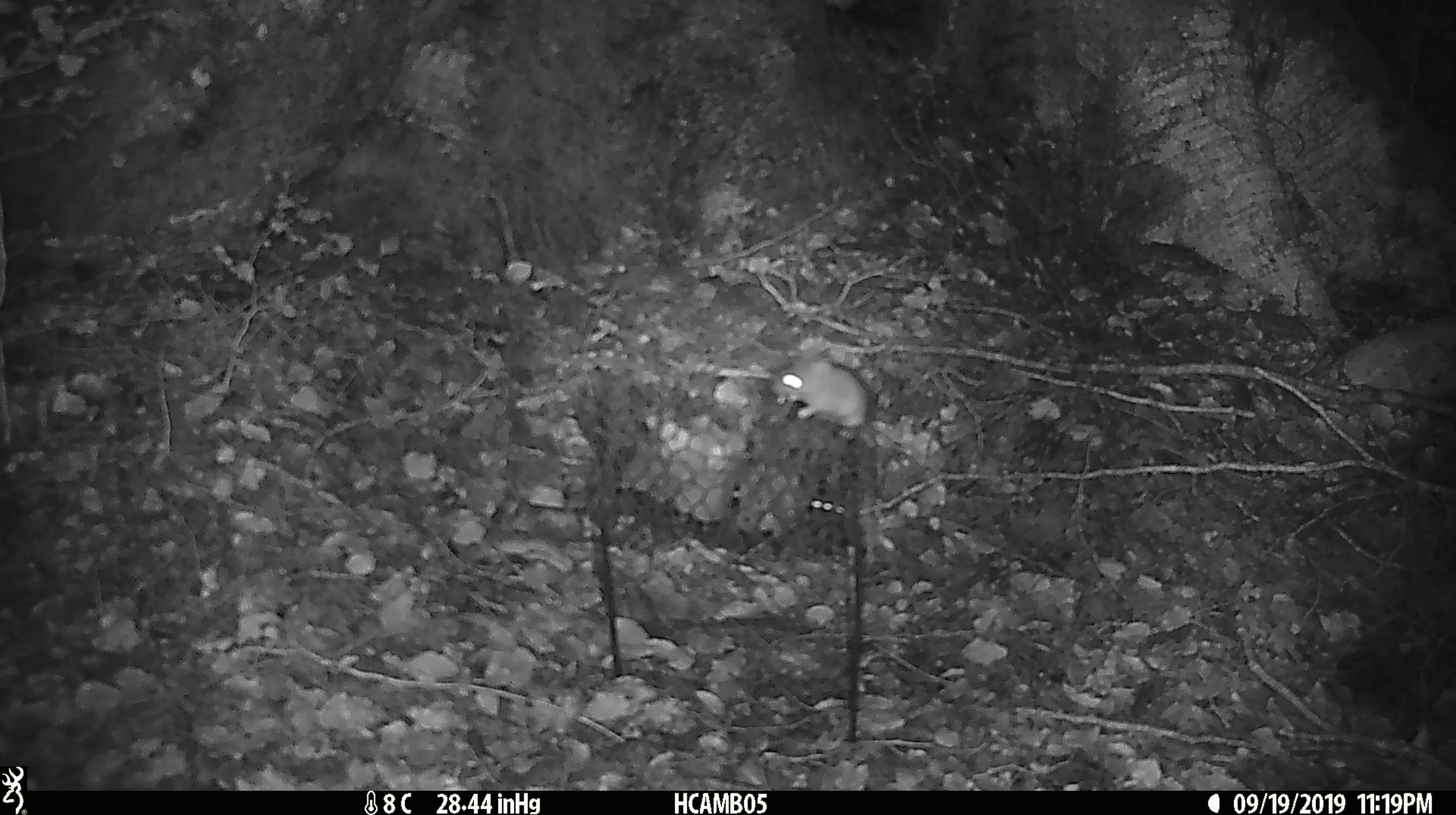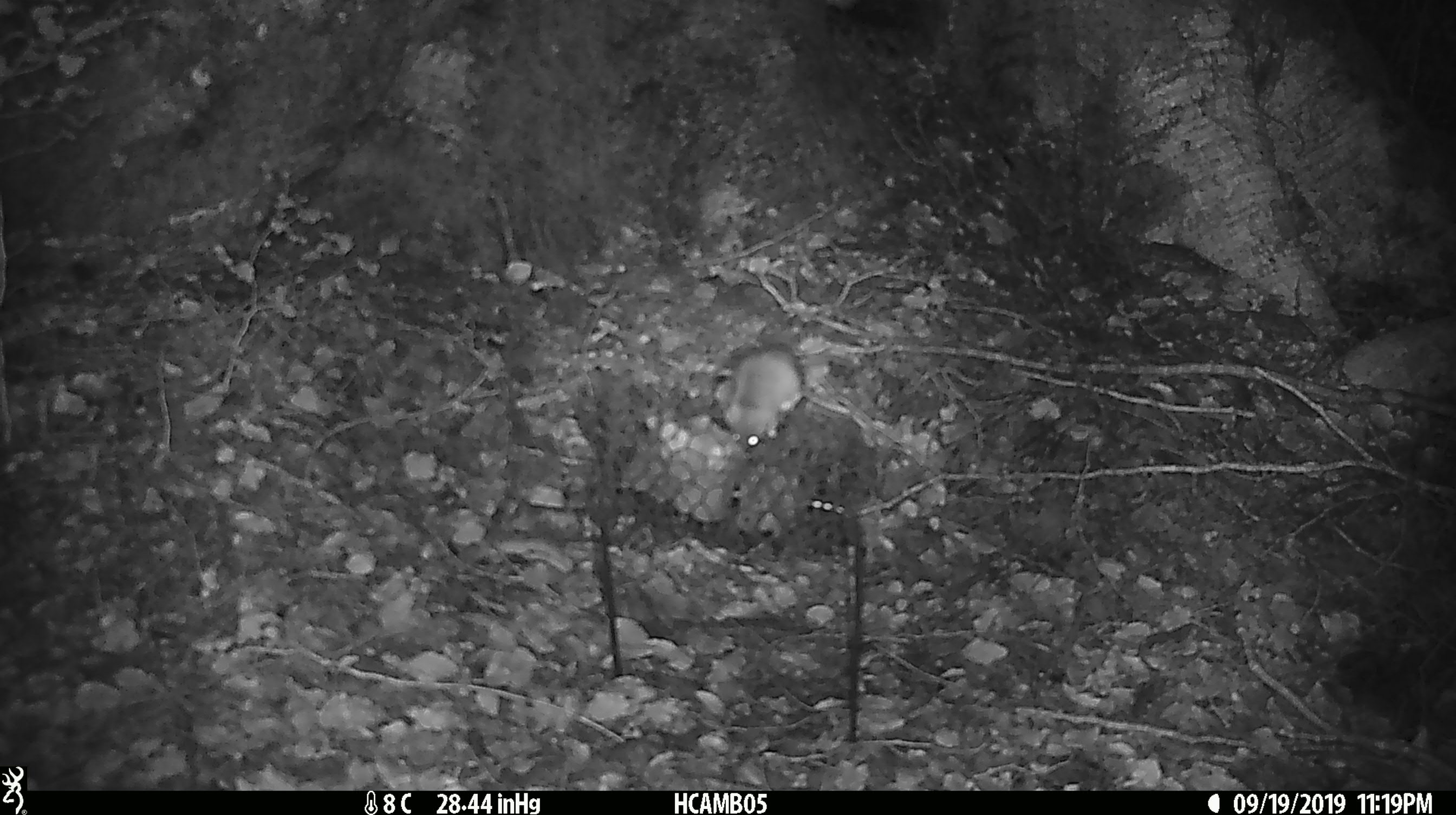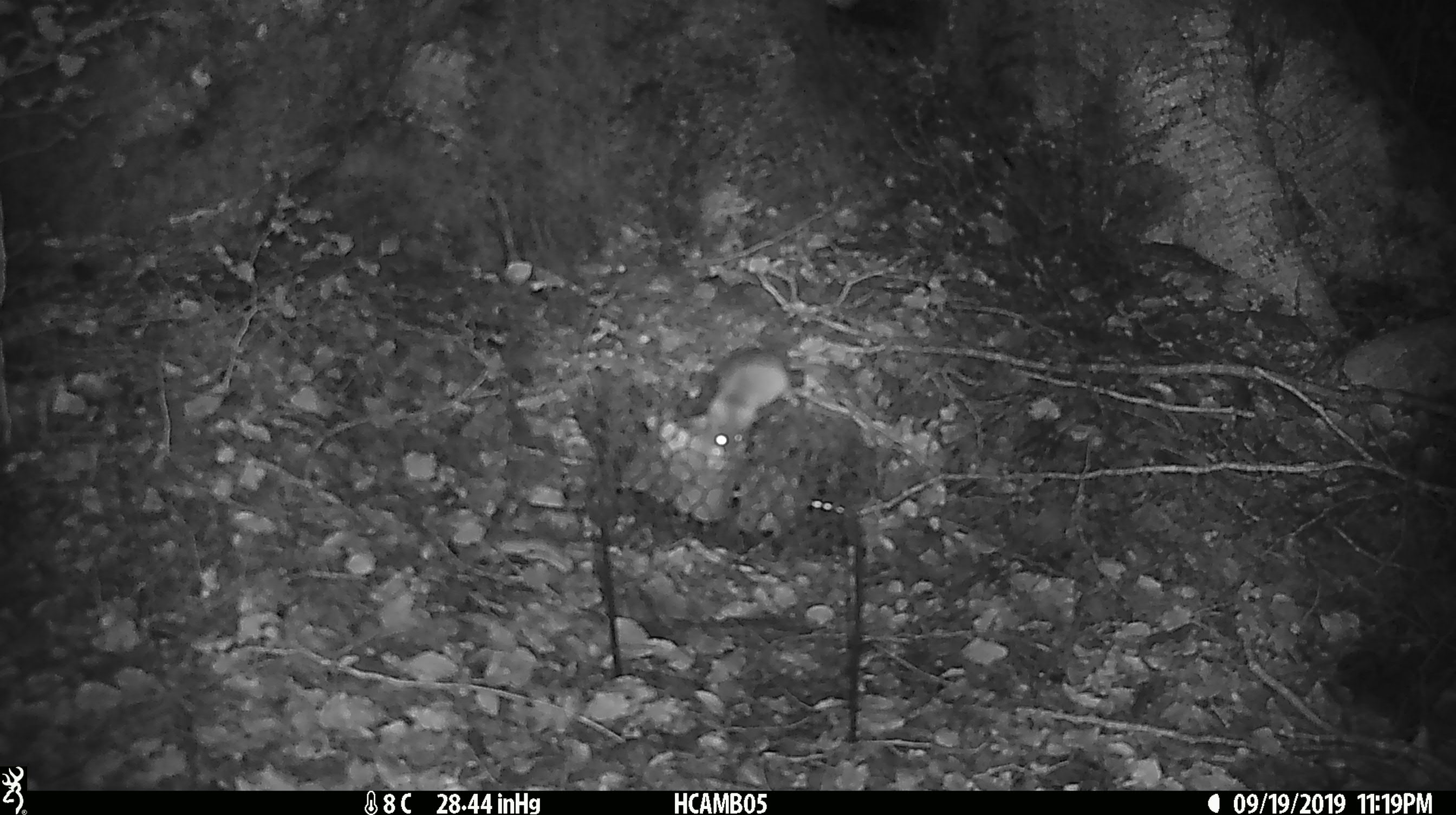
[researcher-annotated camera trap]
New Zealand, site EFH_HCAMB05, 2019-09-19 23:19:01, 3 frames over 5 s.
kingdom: Animalia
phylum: Chordata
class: Mammalia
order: Rodentia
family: Muridae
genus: Mus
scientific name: Mus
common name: mouse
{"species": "mouse (Mus)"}